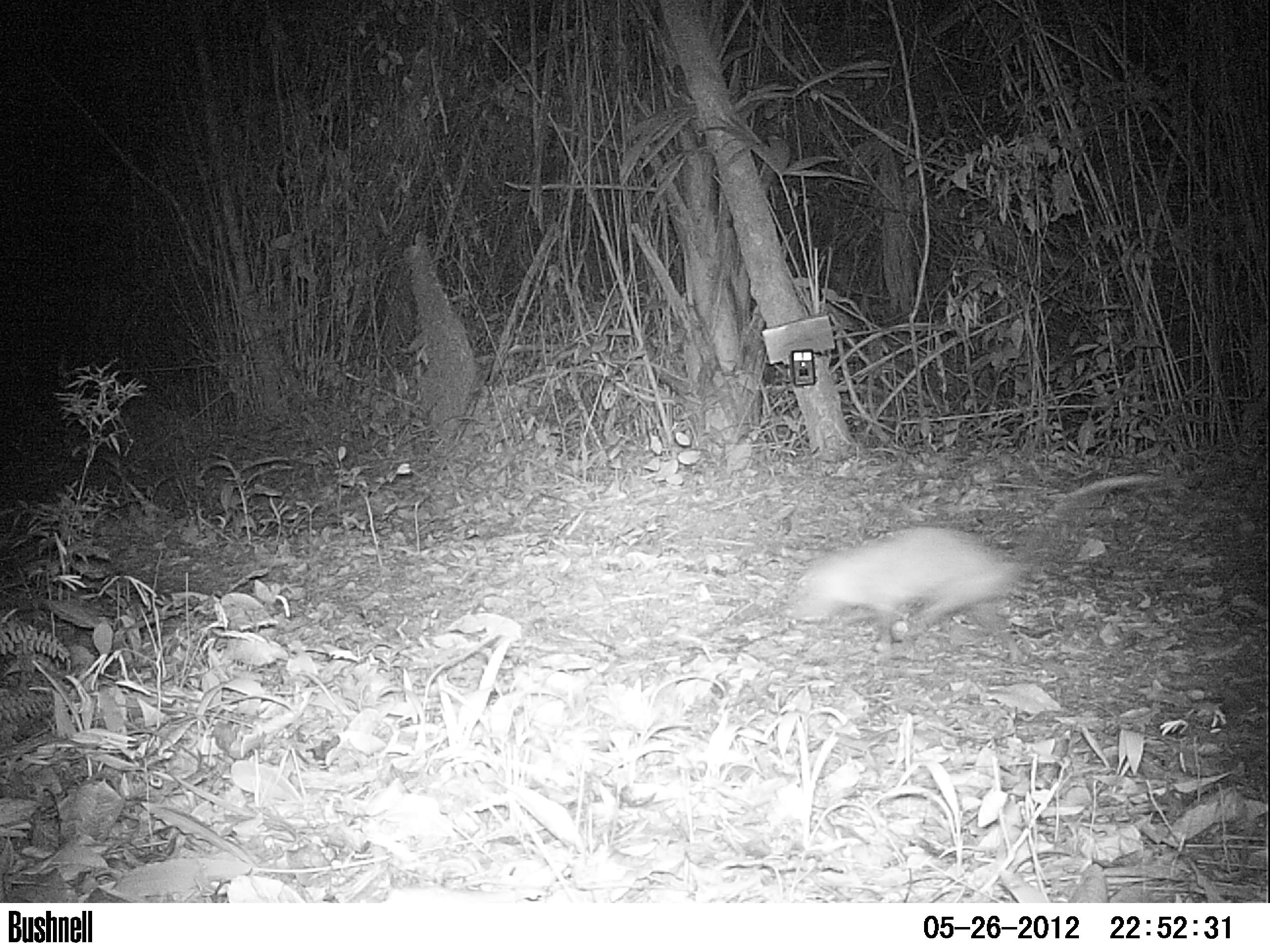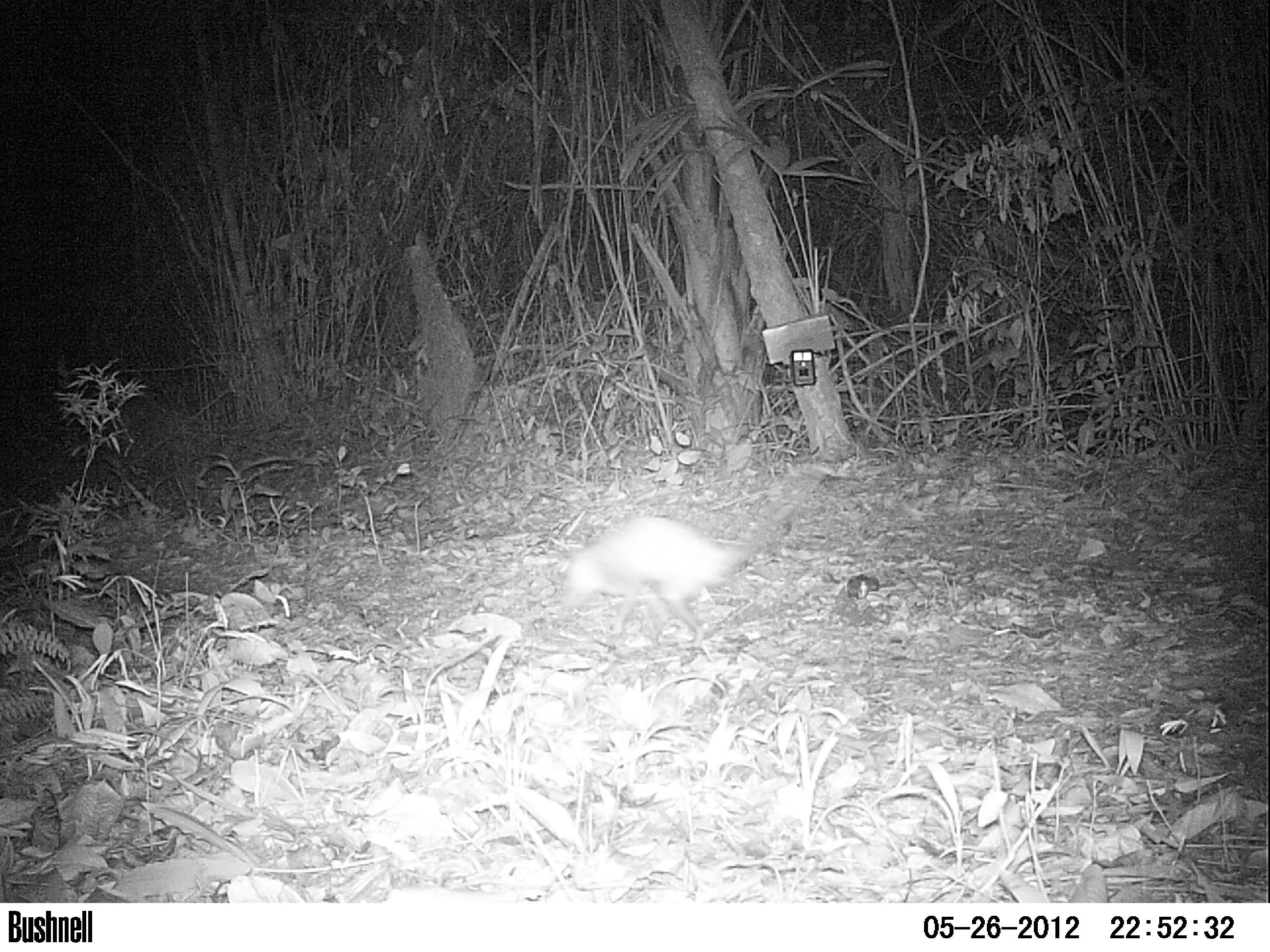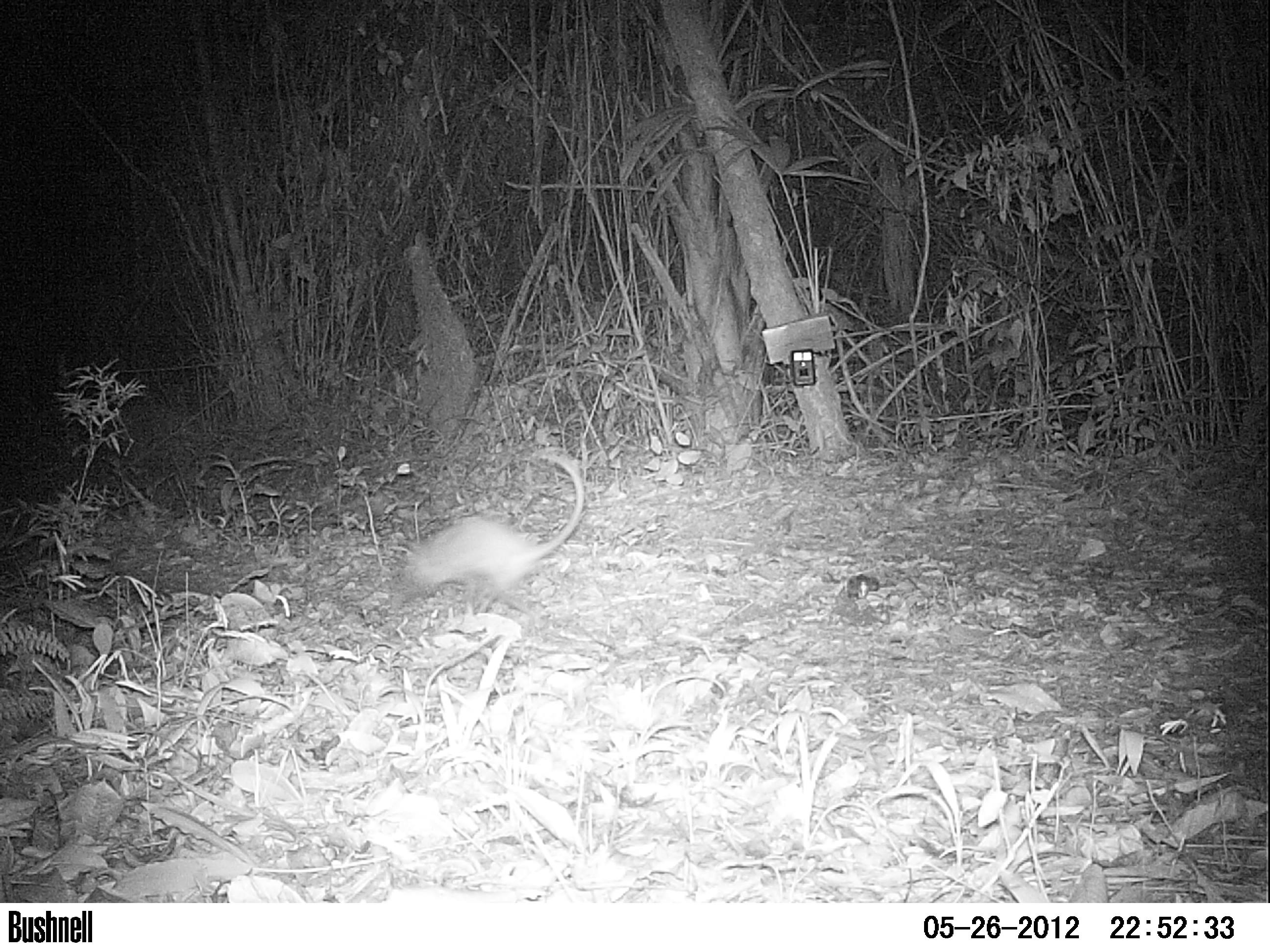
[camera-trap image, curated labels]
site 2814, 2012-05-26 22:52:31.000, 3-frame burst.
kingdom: Animalia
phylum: Chordata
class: Mammalia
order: Didelphimorphia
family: Didelphidae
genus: Didelphis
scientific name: Didelphis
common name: american opossums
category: didelphis sp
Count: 1.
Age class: adult.